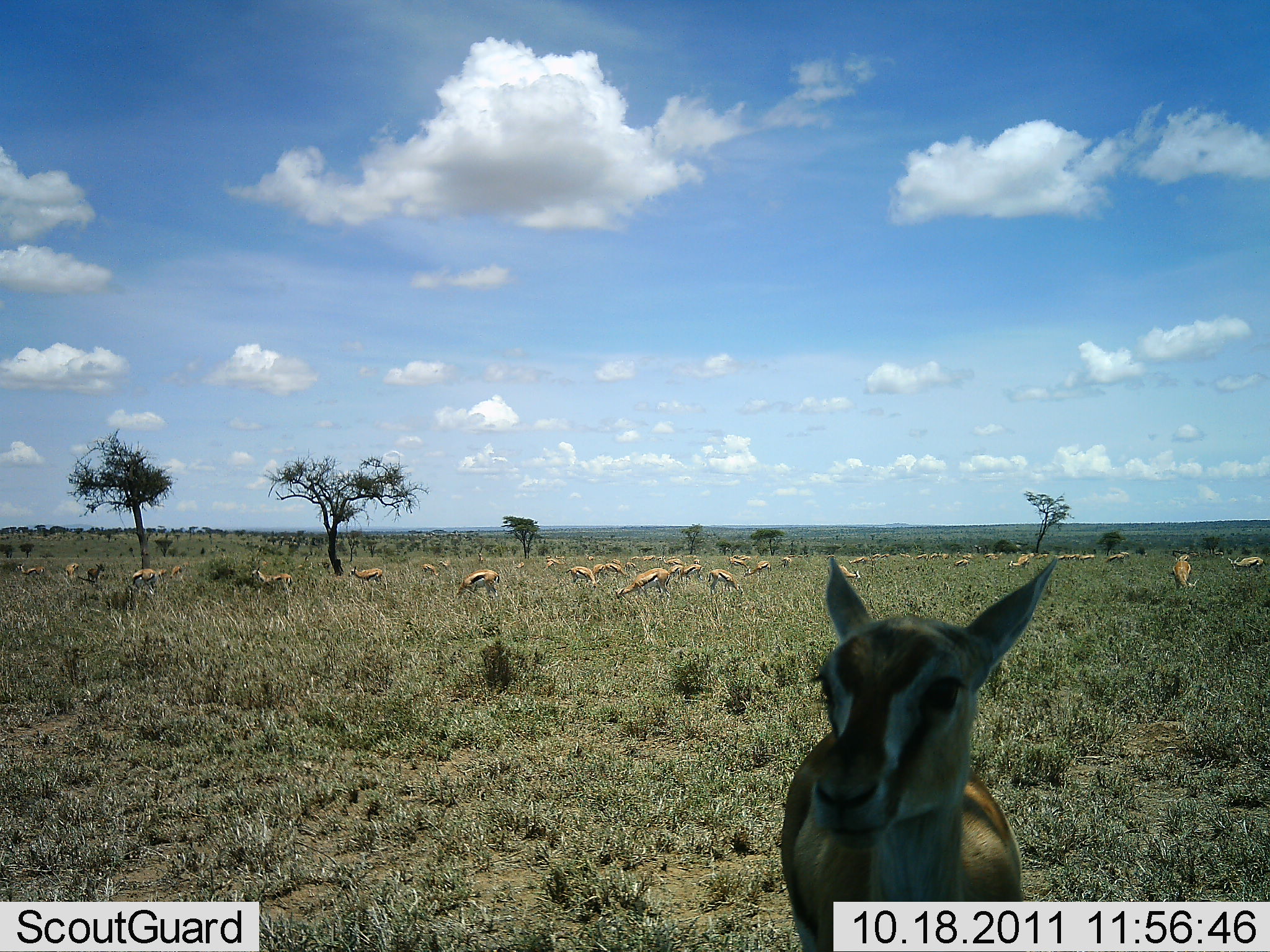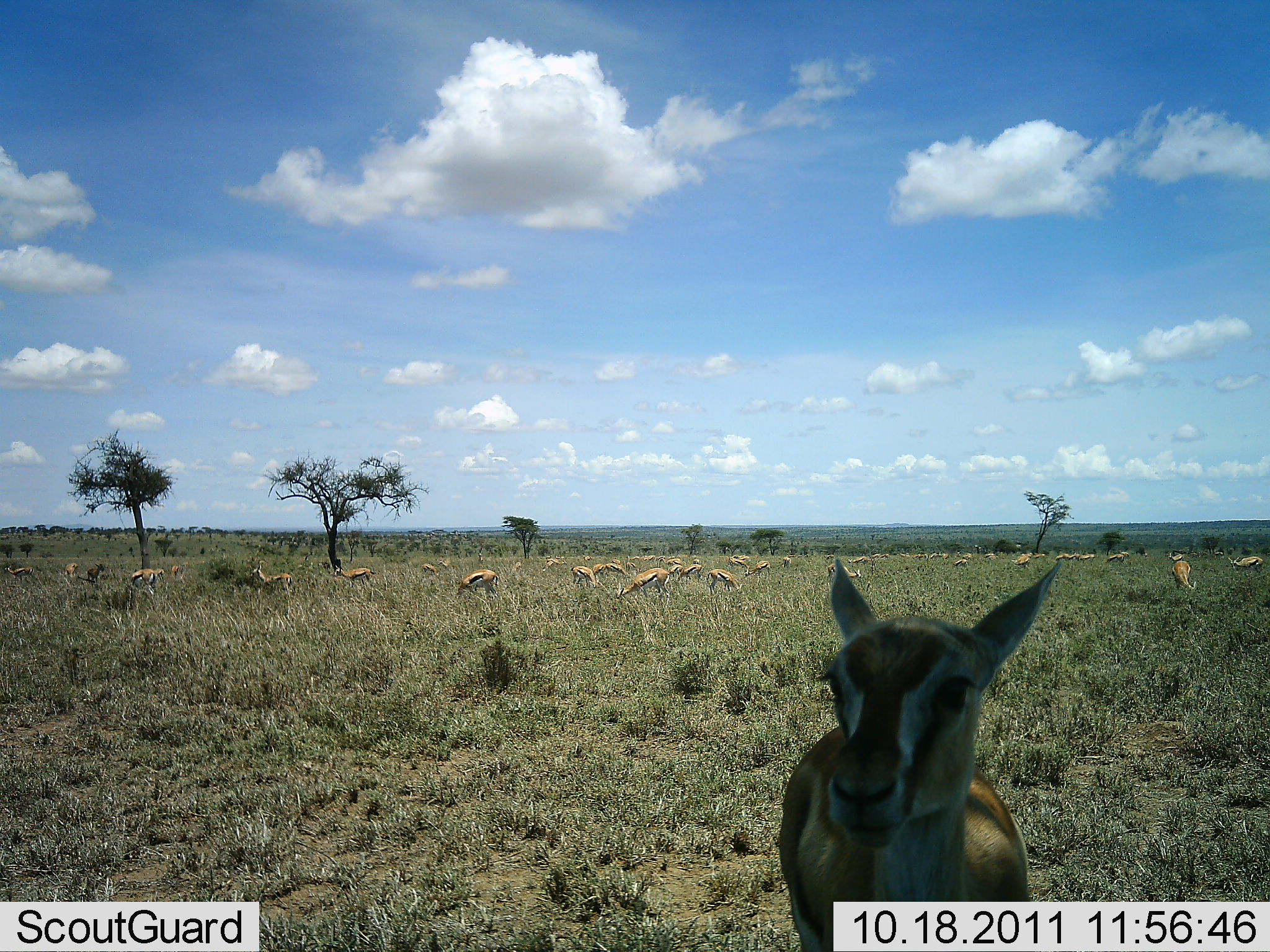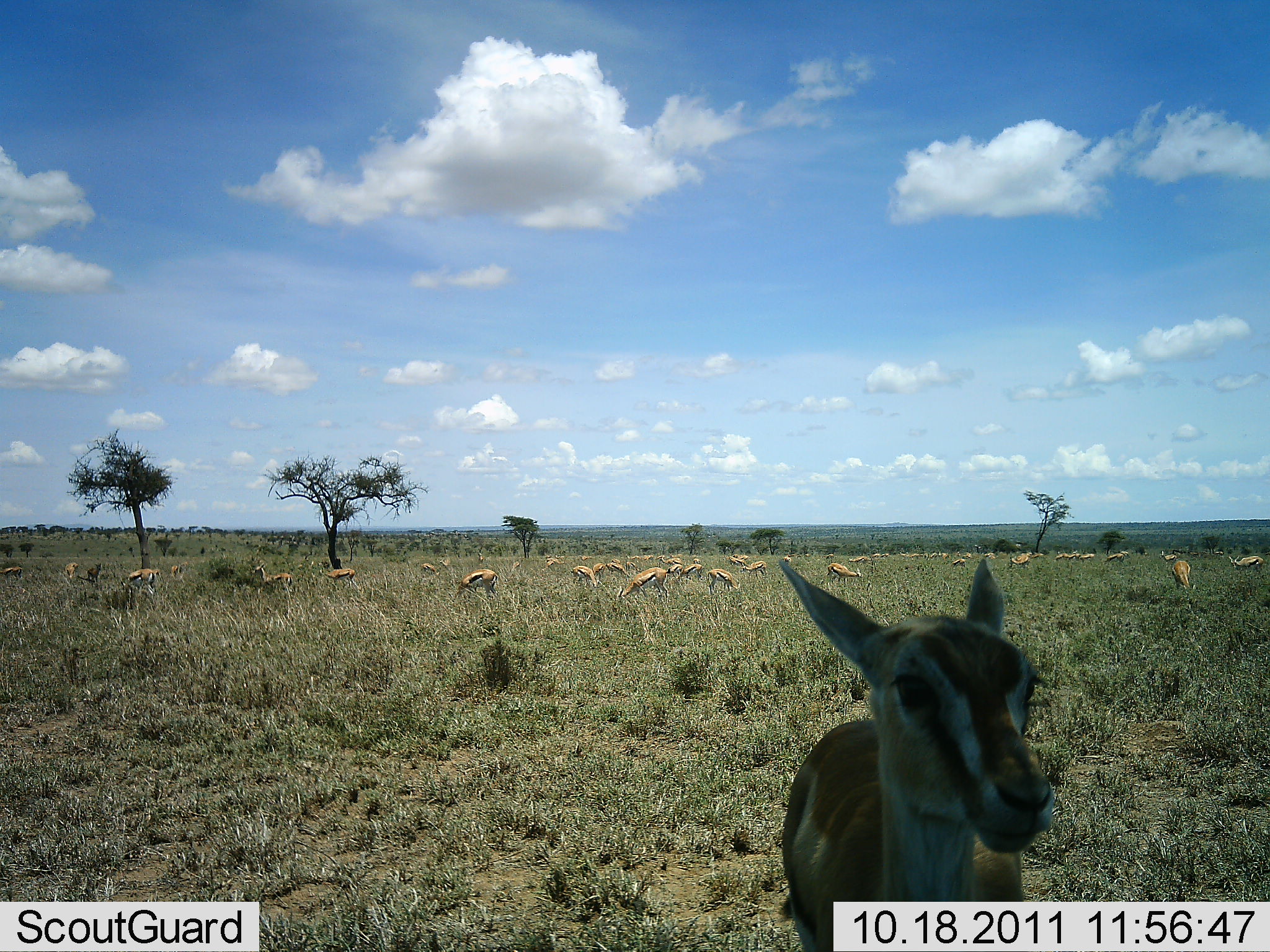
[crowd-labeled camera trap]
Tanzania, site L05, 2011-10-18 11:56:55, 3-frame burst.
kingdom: Animalia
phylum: Chordata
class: Mammalia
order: Artiodactyla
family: Bovidae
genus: Eudorcas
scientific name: Eudorcas thomsonii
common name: thomson's gazelle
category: gazellethomsons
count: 11-50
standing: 50%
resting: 7%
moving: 29%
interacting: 7%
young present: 7%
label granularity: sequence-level